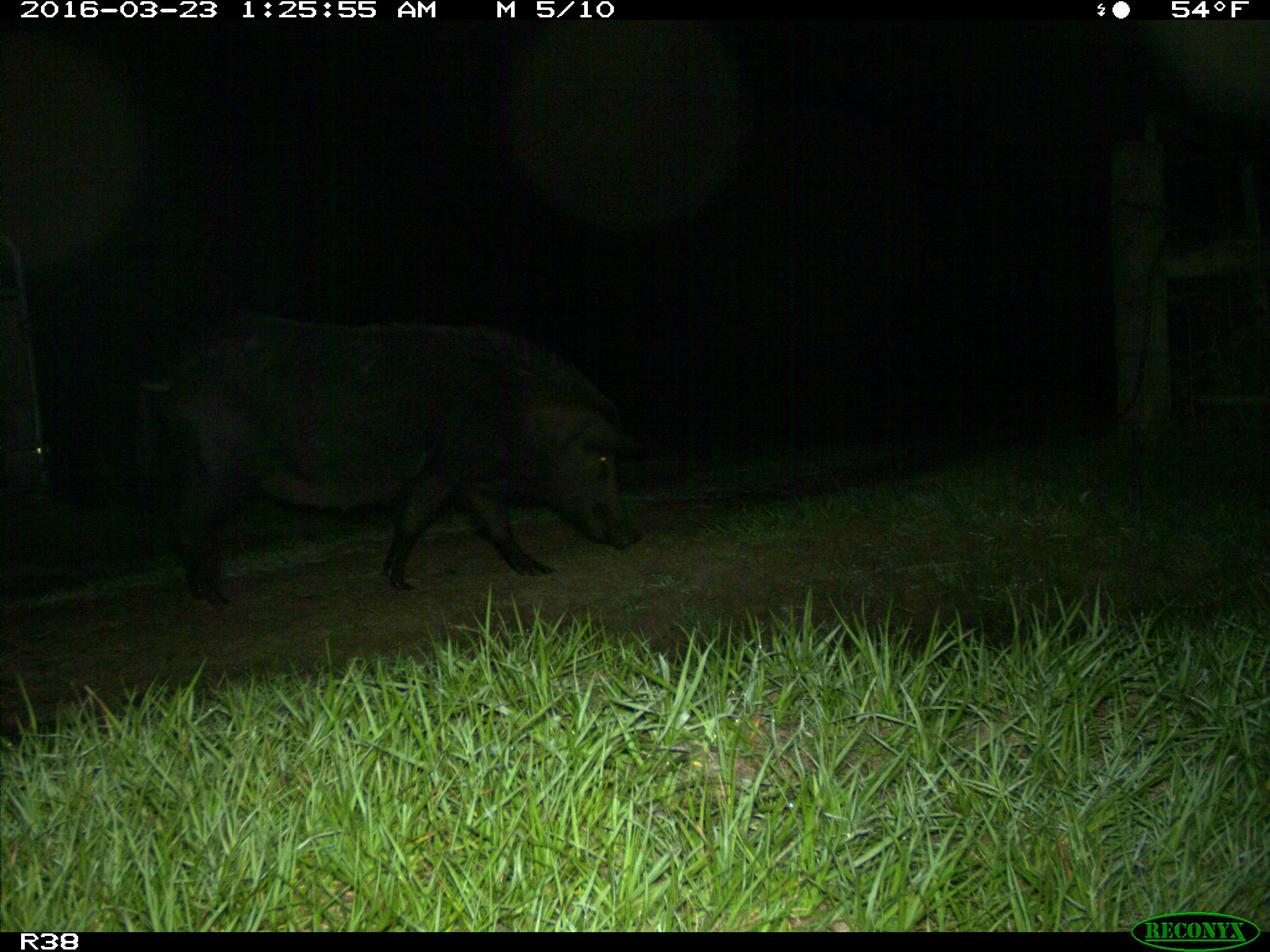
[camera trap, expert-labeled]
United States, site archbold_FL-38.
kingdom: Animalia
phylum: Chordata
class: Mammalia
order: Artiodactyla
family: Suidae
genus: Sus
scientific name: Sus scrofa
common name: wild boar